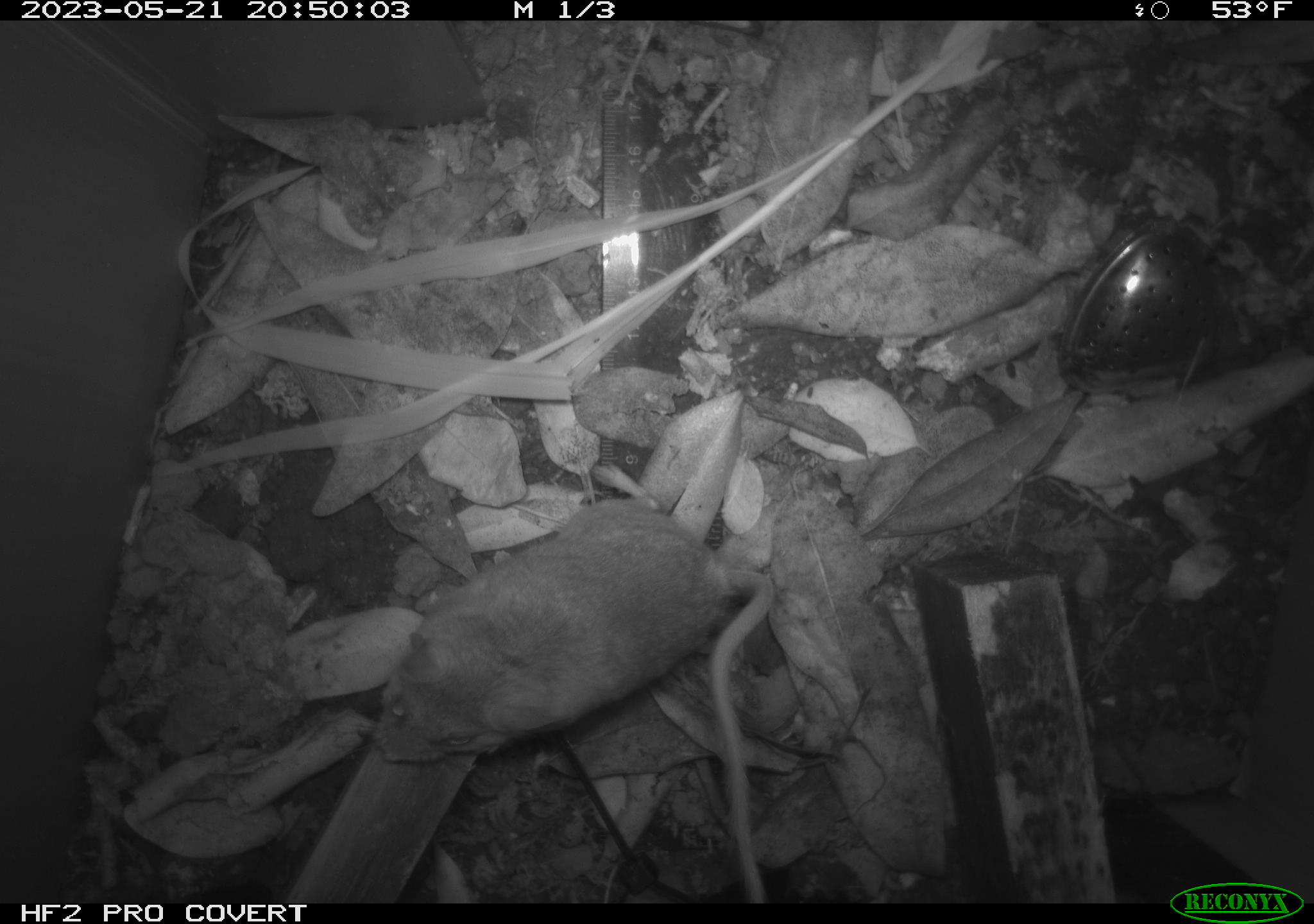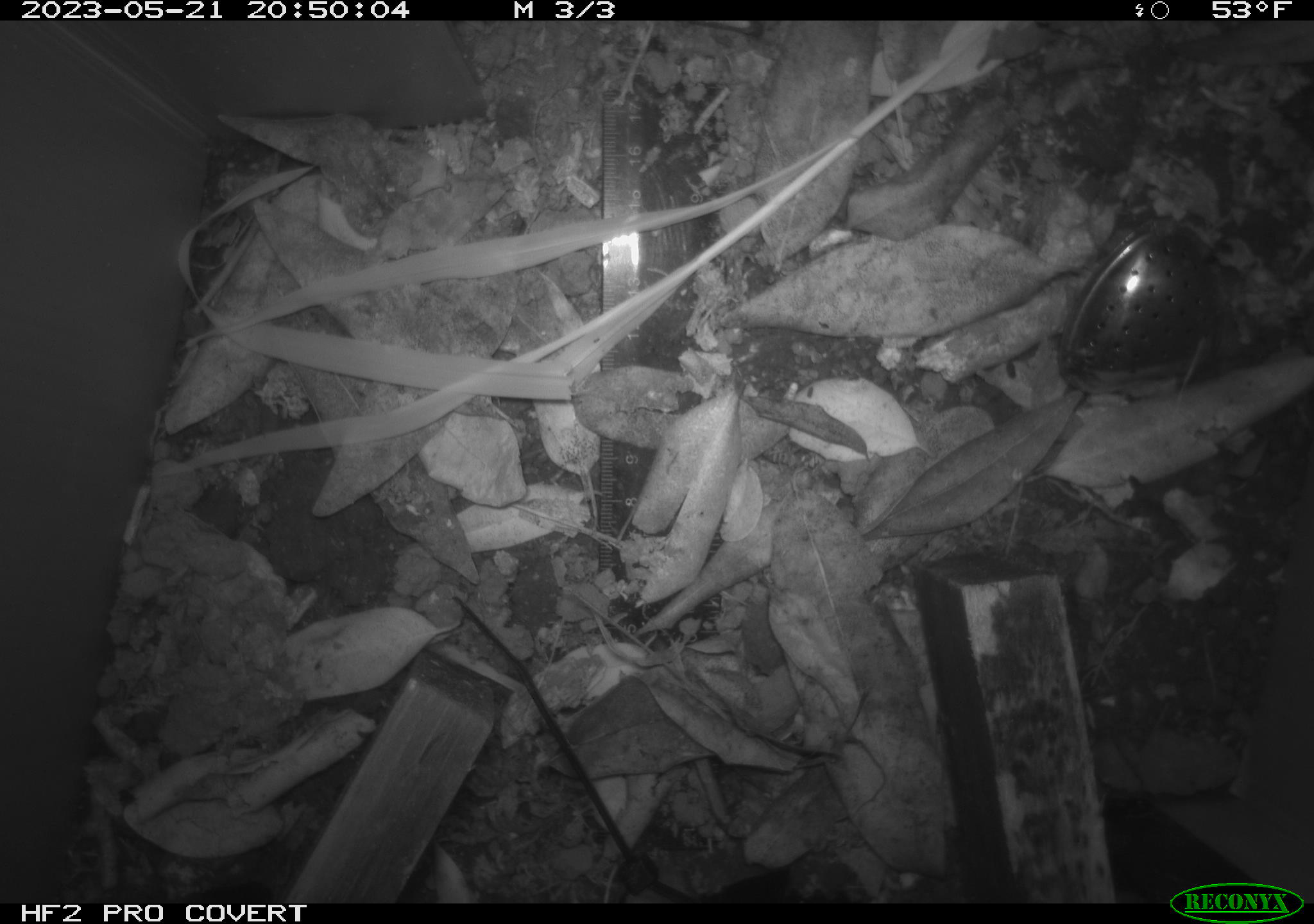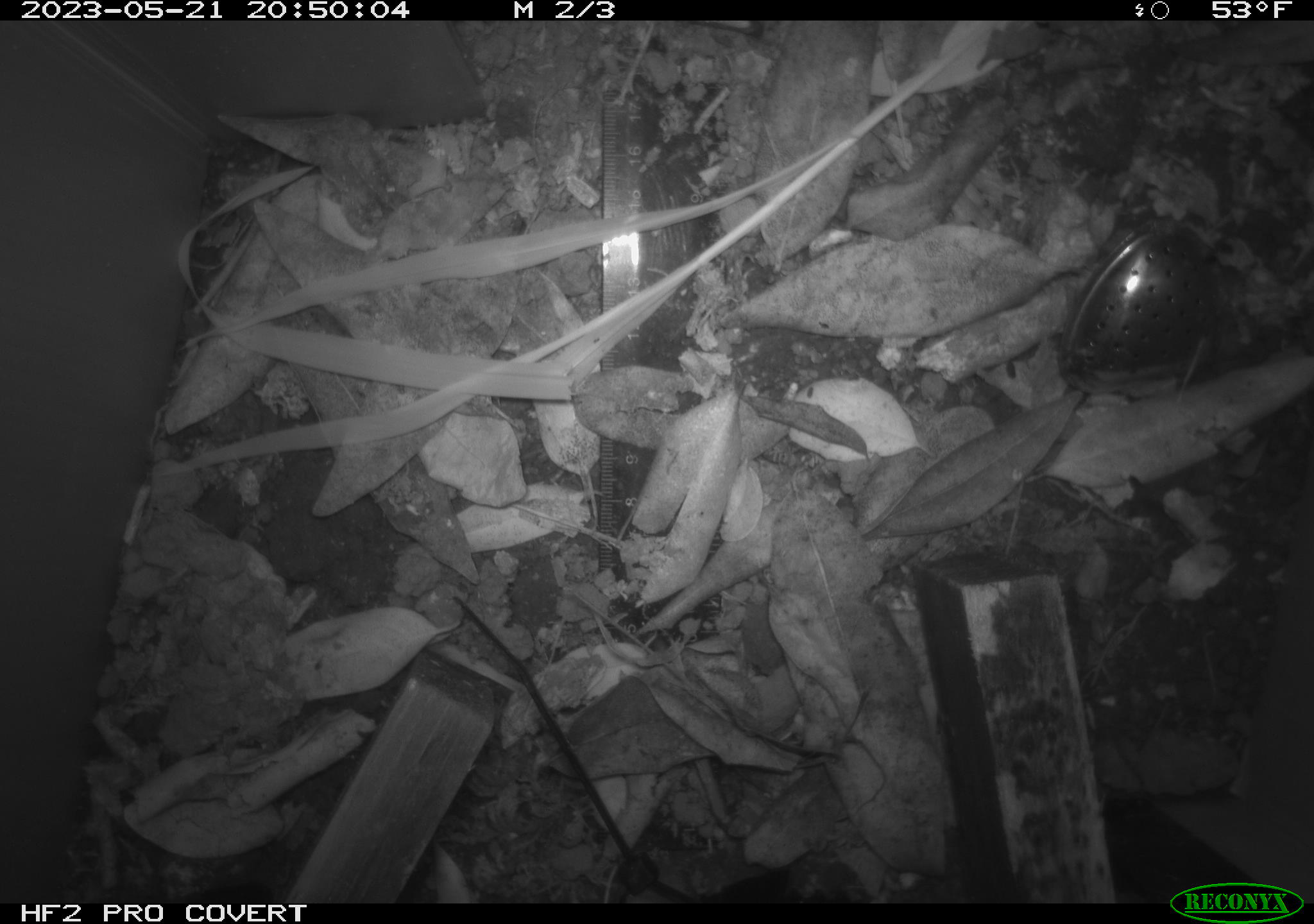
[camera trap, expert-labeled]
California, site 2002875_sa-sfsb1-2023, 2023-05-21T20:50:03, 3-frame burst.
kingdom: Animalia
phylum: Chordata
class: Mammalia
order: Rodentia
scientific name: Rodentia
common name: mouse species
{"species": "mouse species (Rodentia)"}